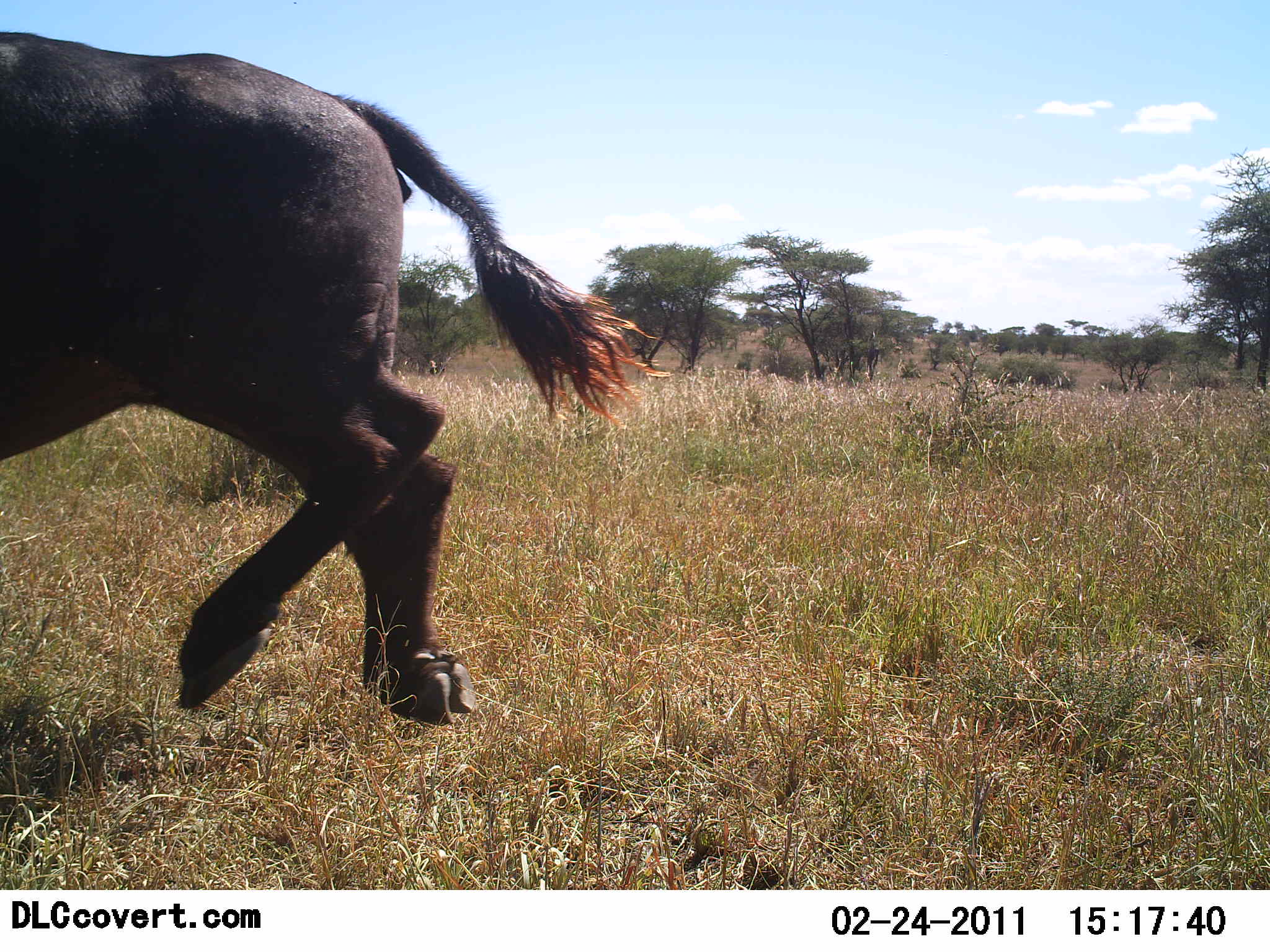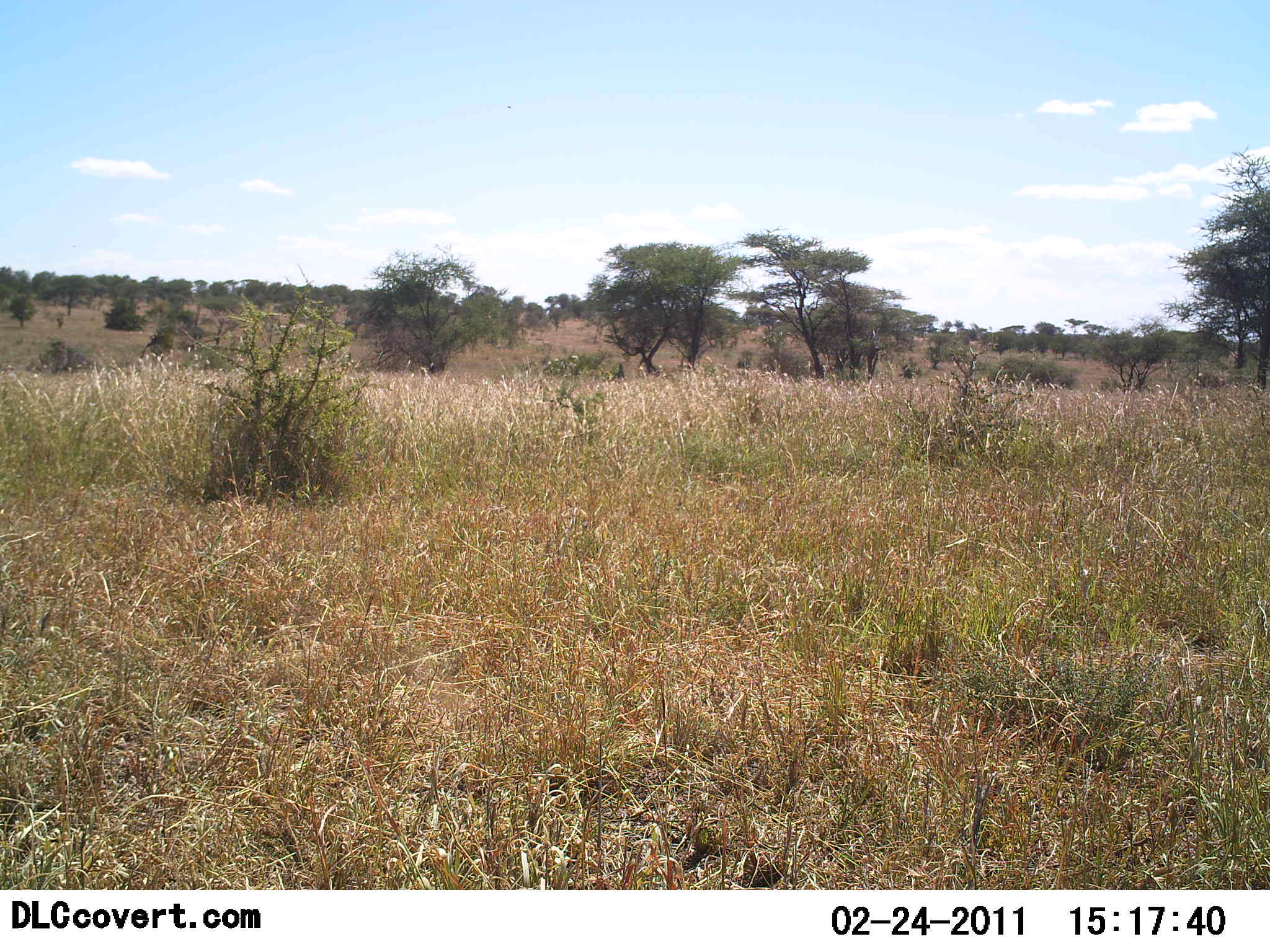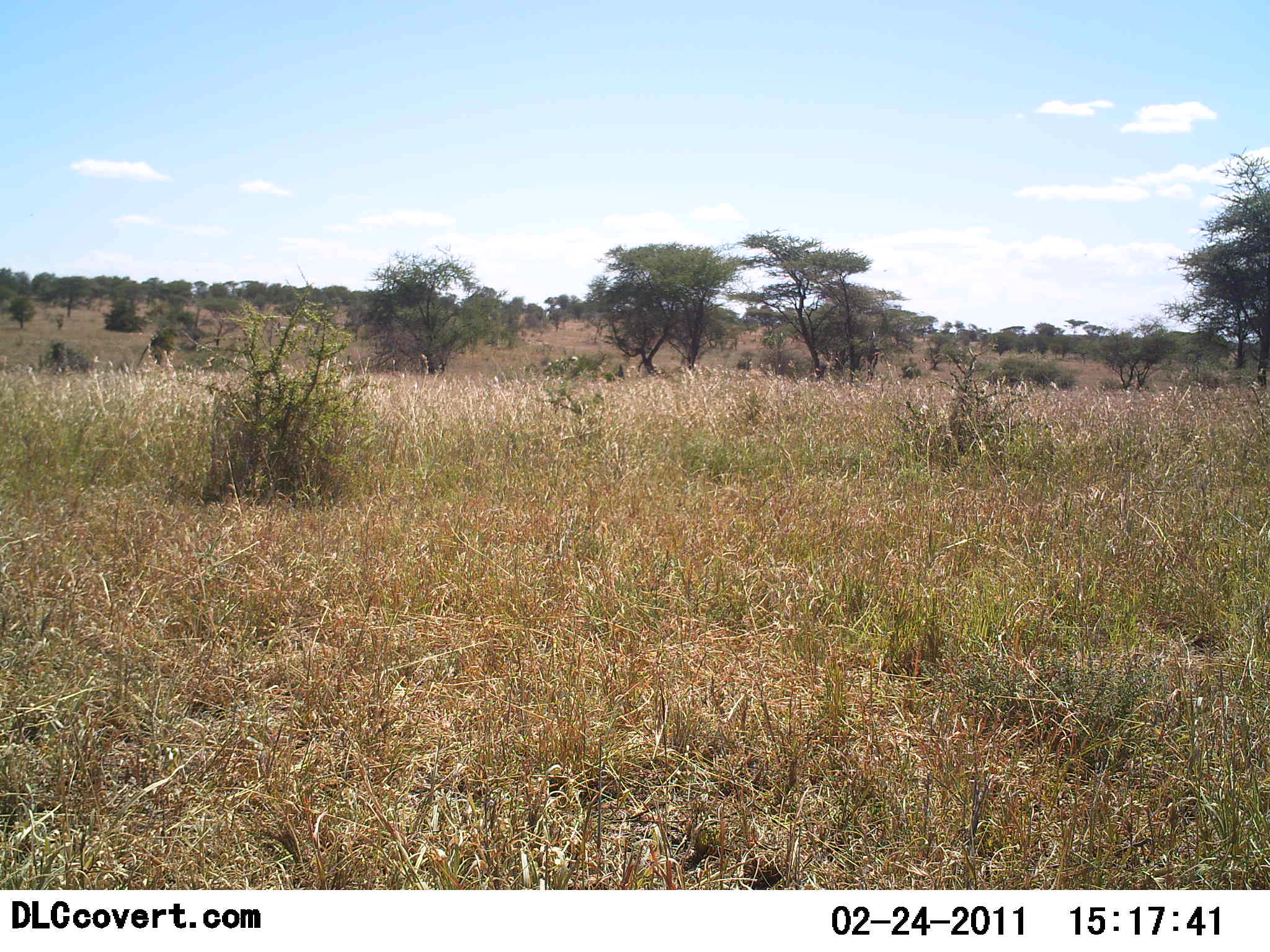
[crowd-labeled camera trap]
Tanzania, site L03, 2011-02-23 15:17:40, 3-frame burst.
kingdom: Animalia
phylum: Chordata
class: Mammalia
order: Artiodactyla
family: Bovidae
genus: Syncerus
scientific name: Syncerus caffer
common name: cape buffalo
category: buffalo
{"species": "buffalo (cape buffalo) (Syncerus caffer)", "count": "1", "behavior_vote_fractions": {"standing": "0%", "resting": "0%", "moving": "100%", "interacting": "0%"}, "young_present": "0%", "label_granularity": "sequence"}